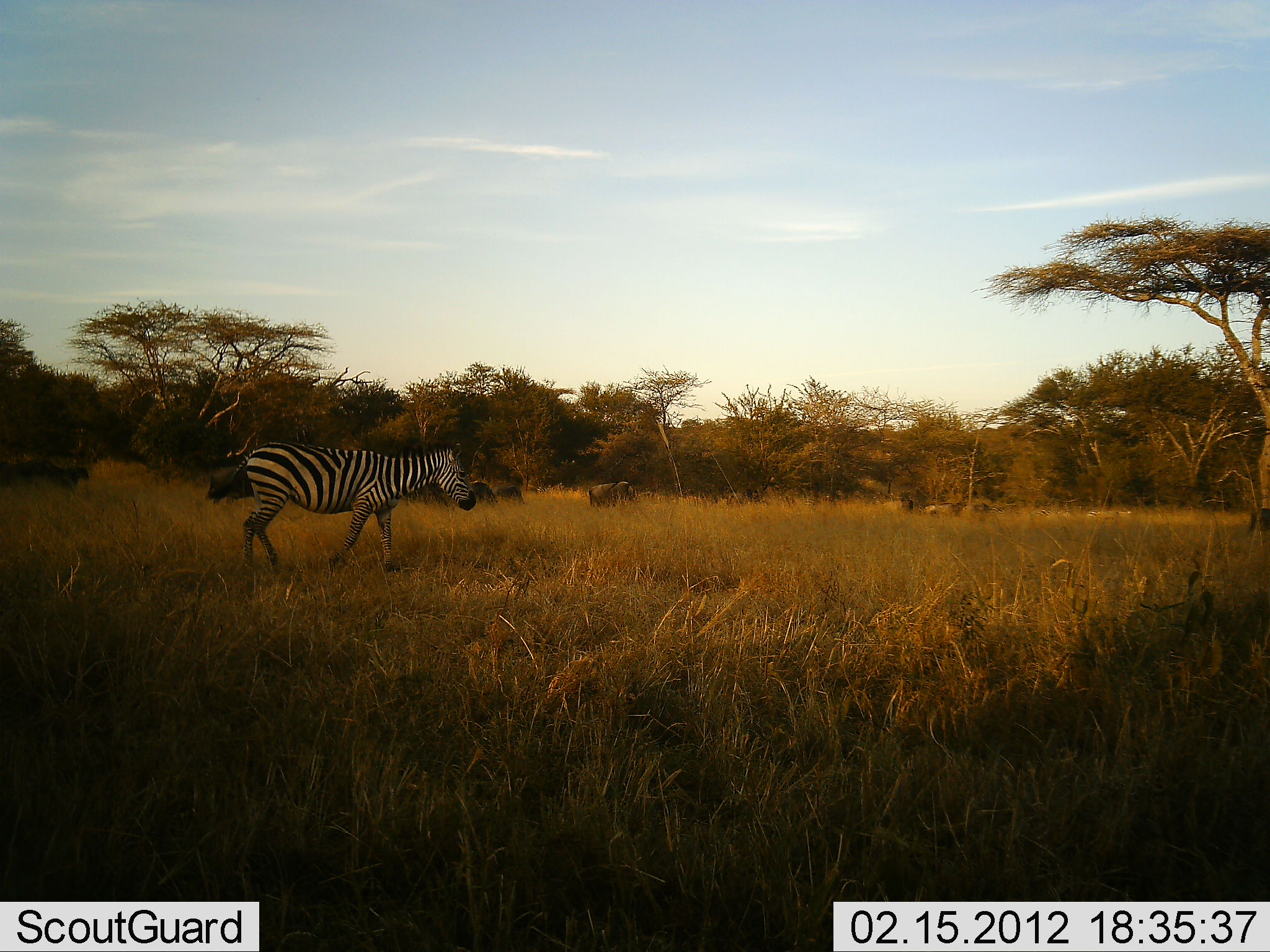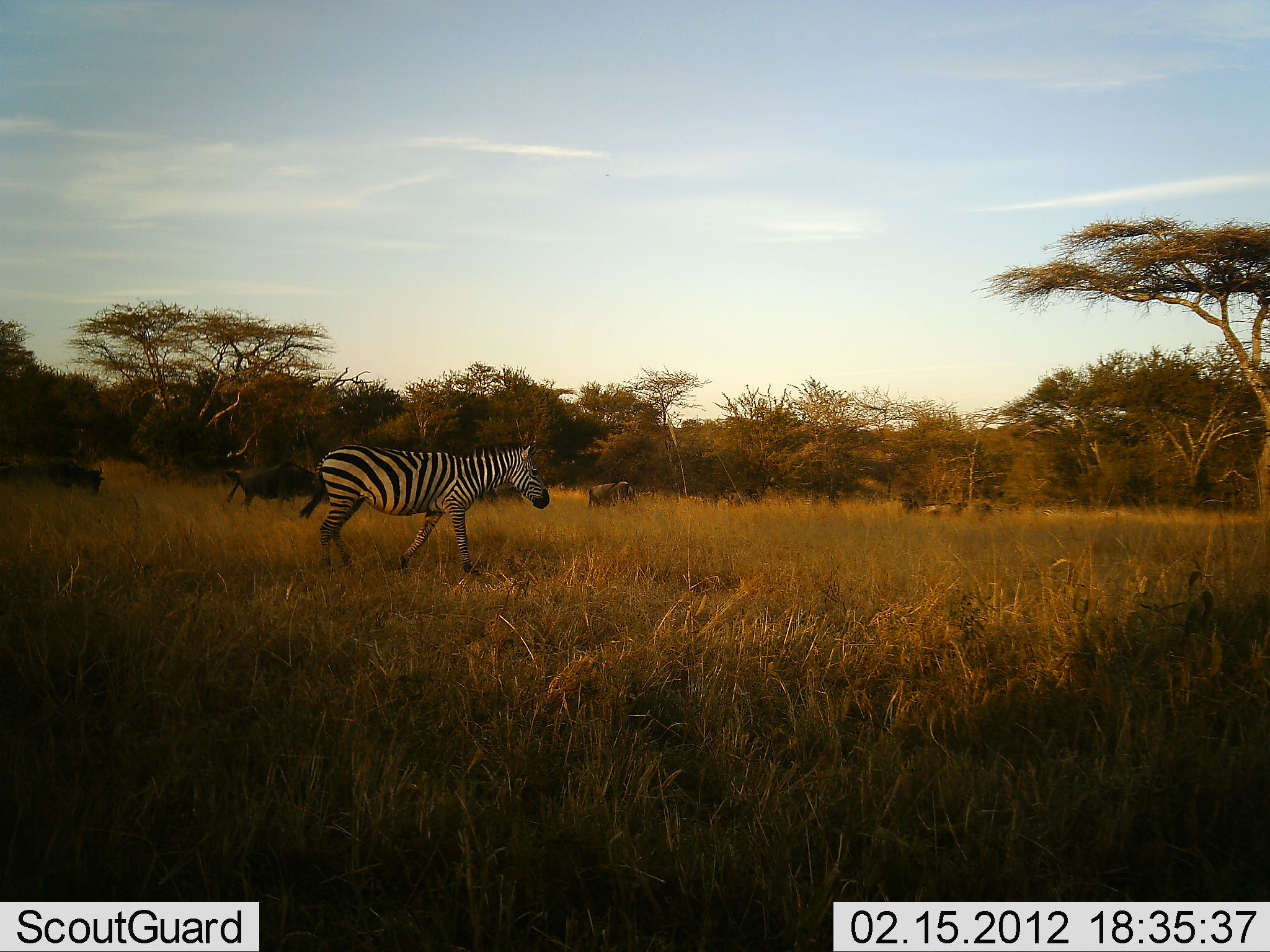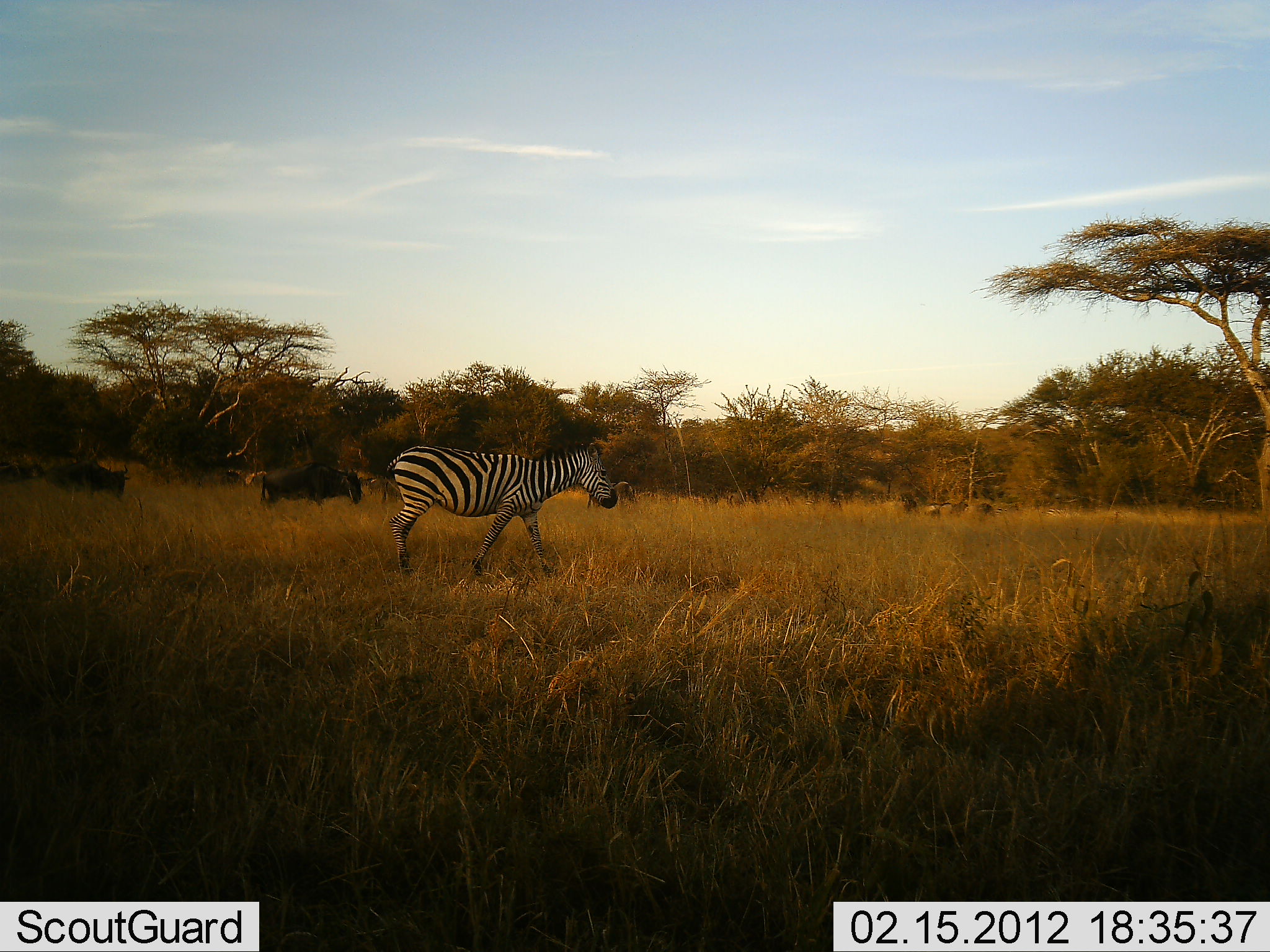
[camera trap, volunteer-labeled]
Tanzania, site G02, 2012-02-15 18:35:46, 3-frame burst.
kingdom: Animalia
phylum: Chordata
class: Mammalia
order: Artiodactyla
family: Bovidae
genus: Connochaetes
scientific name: Connochaetes taurinus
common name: blue wildebeest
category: wildebeest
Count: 5.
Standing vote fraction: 16%.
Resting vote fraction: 0%.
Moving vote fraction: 100%.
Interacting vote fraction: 0%.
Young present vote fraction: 0%.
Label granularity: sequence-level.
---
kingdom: Animalia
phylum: Chordata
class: Mammalia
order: Perissodactyla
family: Equidae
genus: Equus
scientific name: Equus quagga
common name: plains zebra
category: zebra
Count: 1.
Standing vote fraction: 4%.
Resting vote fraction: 0%.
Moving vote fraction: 96%.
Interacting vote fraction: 0%.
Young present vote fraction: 0%.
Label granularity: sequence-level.